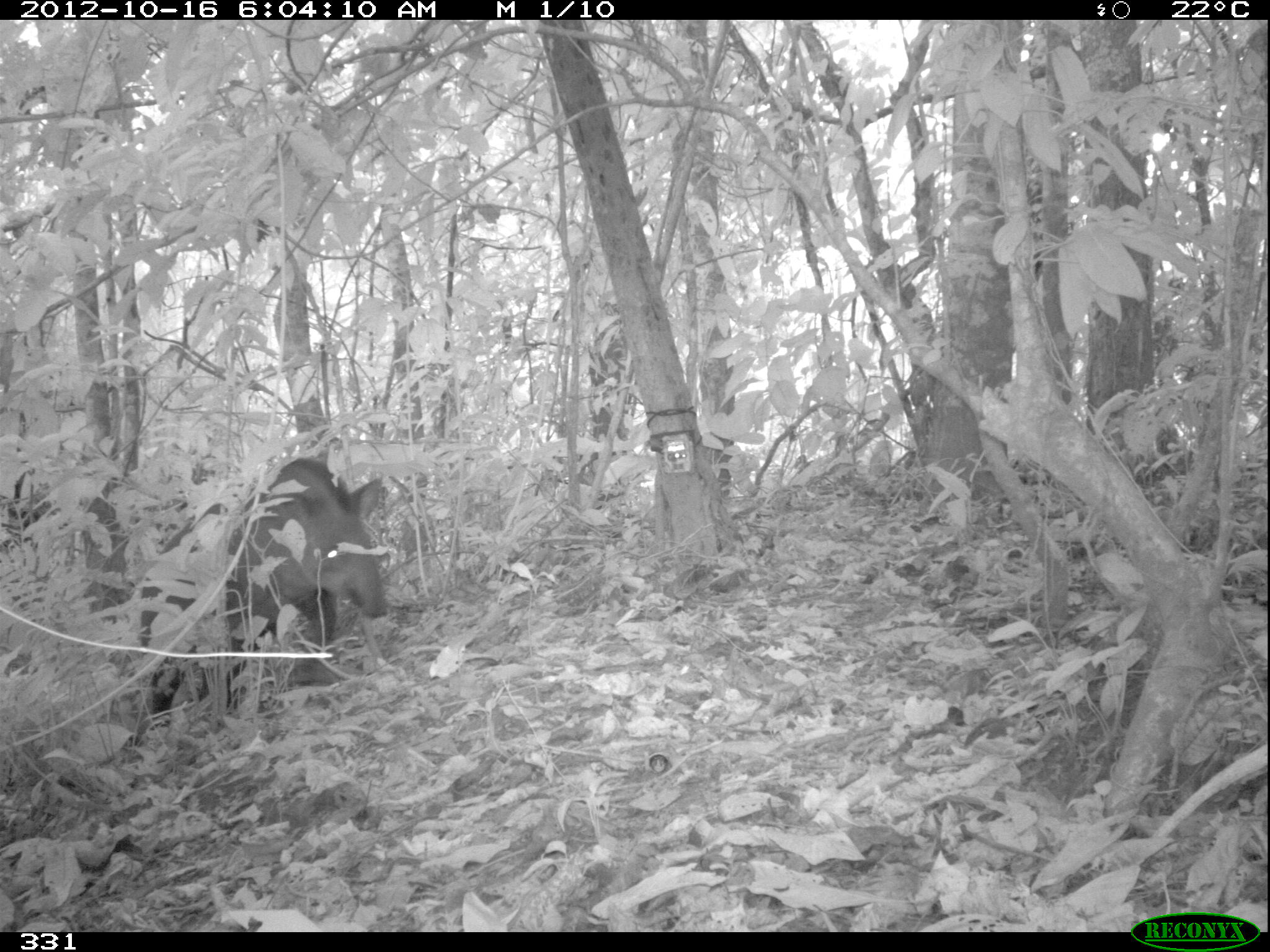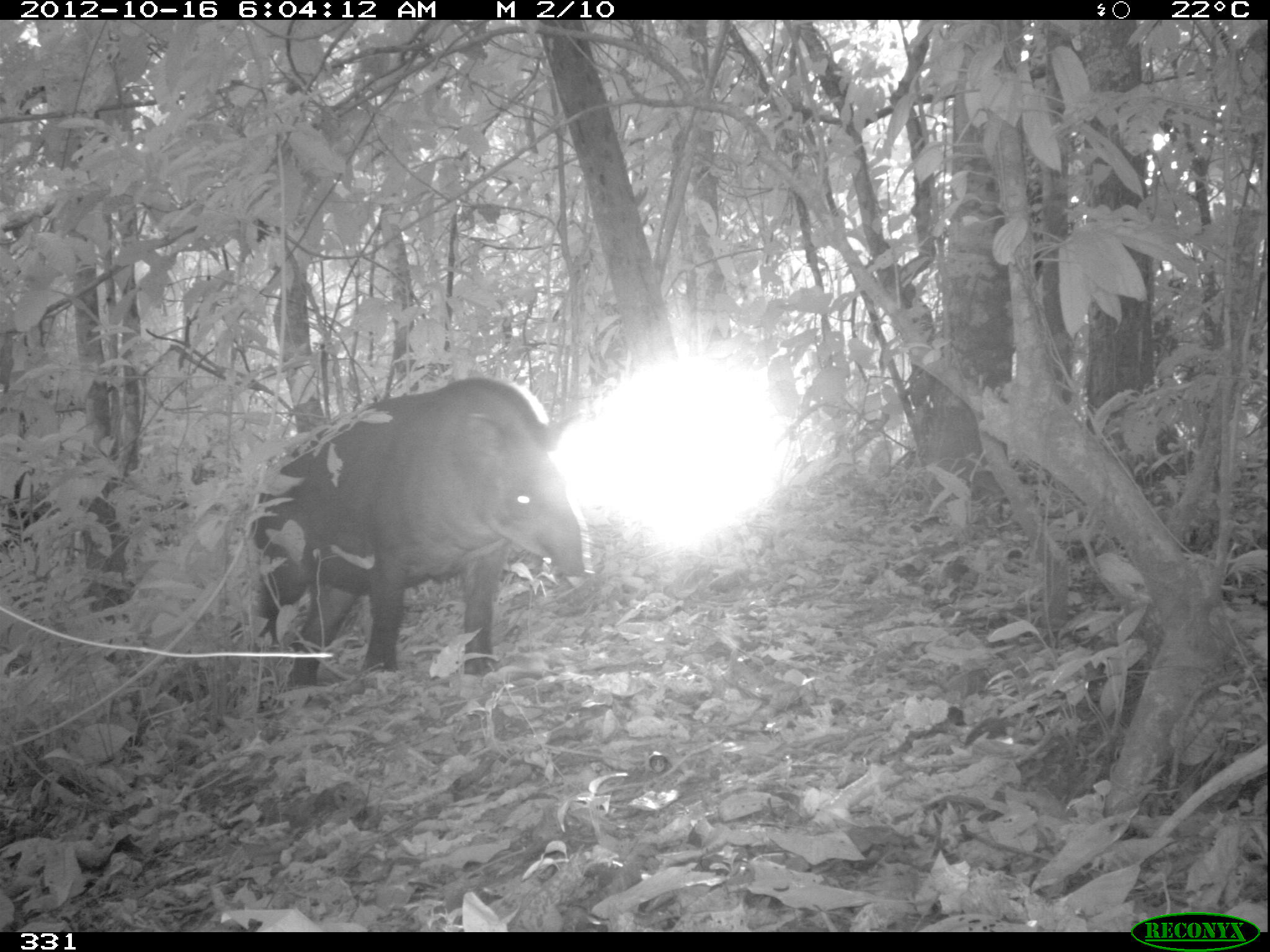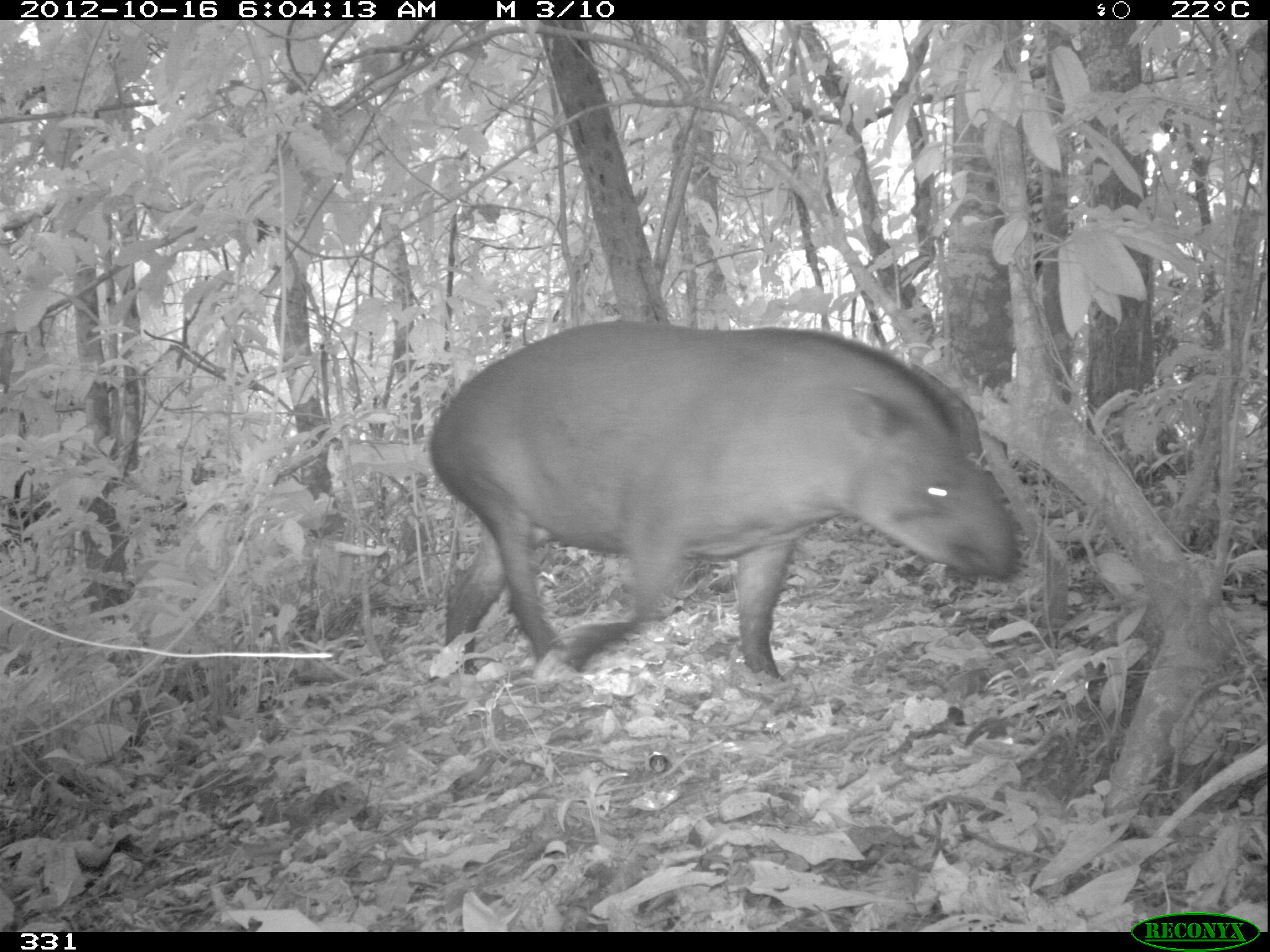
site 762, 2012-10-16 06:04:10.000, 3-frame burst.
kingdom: Animalia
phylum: Chordata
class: Mammalia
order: Perissodactyla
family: Tapiridae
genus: Tapirus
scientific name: Tapirus terrestris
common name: south american tapir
Tapirus terrestris (south american tapir).